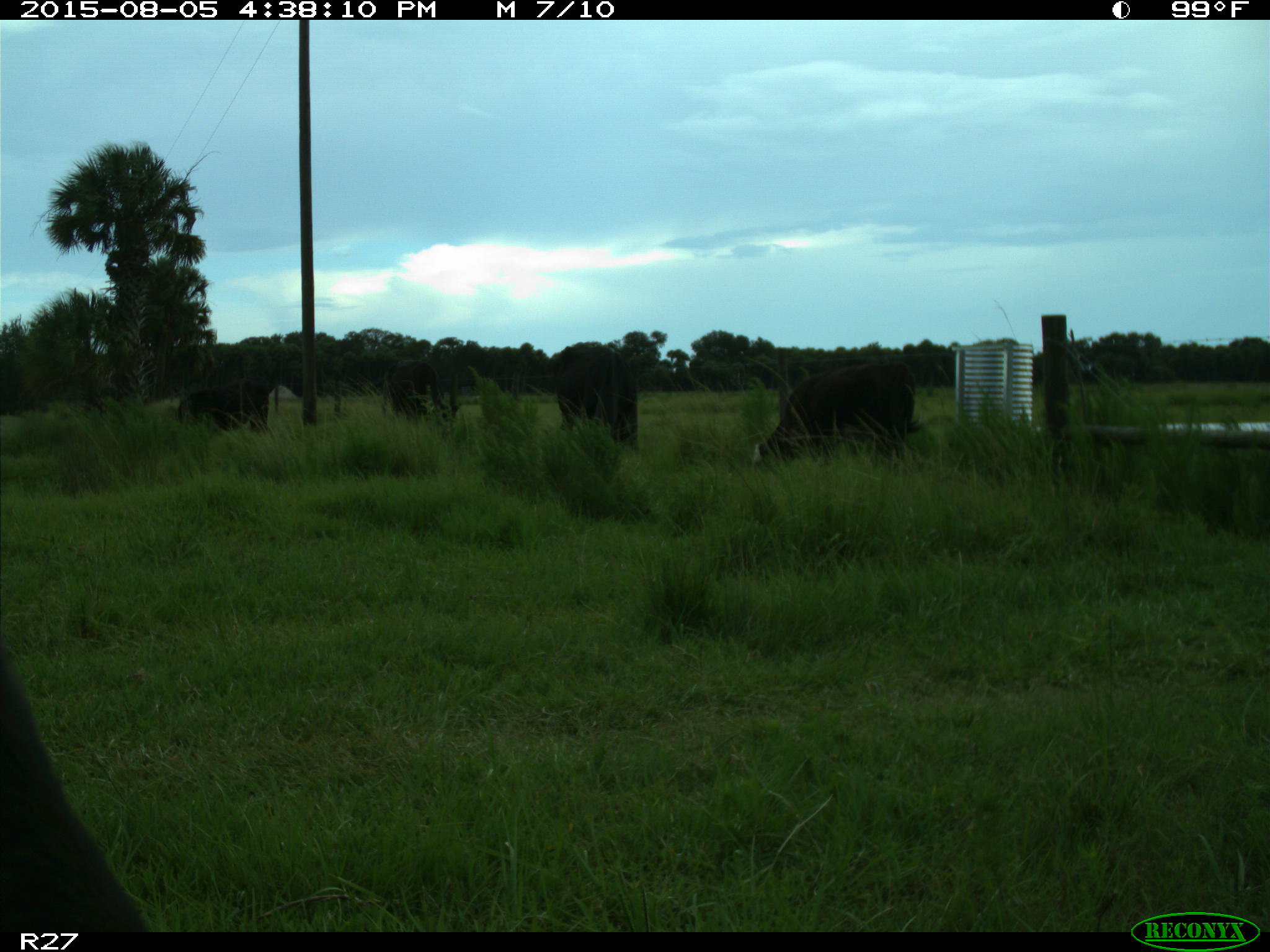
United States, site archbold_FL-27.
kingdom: Animalia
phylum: Chordata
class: Mammalia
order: Artiodactyla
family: Bovidae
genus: Bos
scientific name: Bos taurus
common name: domestic cow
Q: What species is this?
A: Bos taurus (domestic cow).